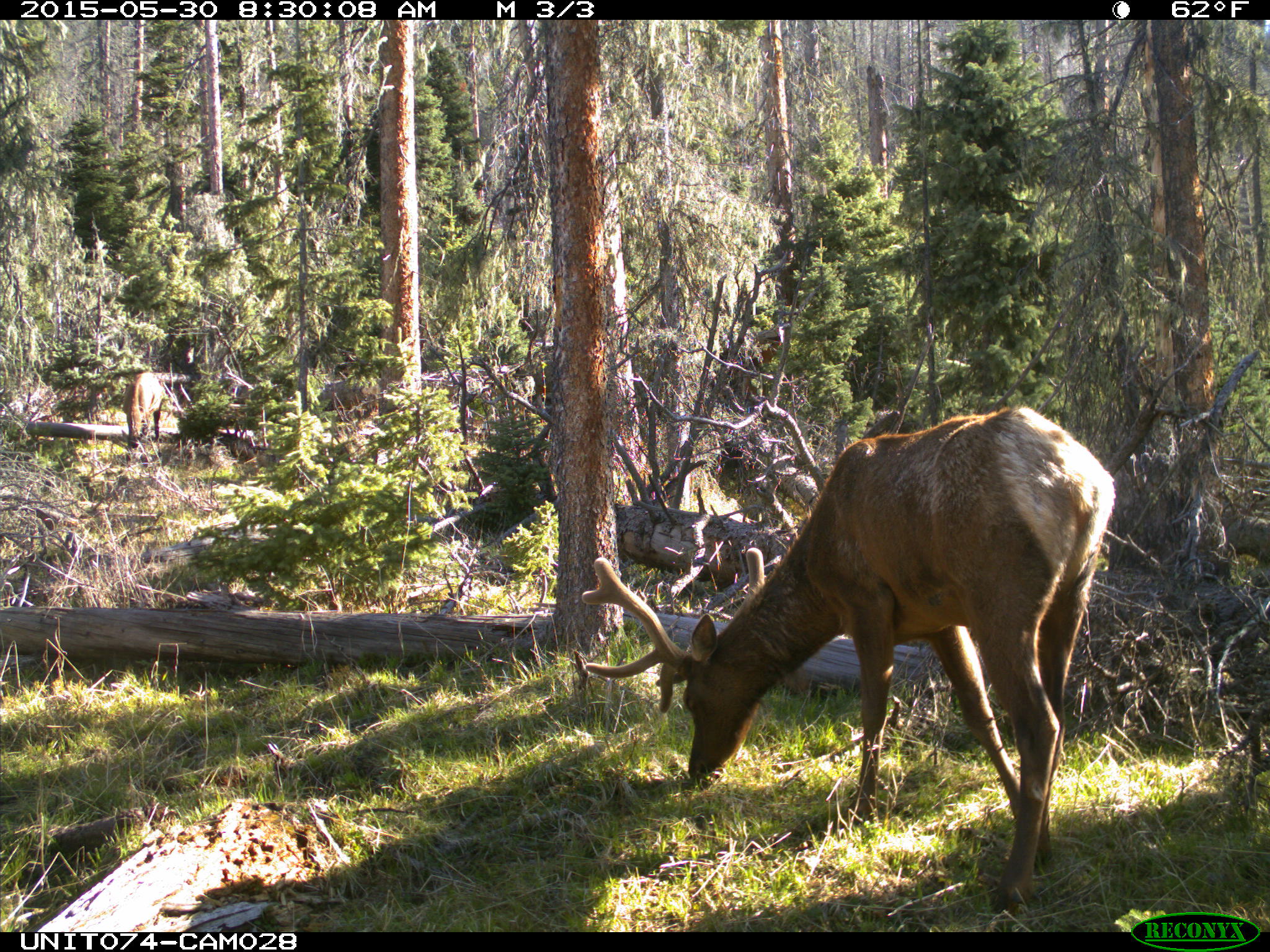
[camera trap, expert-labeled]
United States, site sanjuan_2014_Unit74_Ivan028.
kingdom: Animalia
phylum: Chordata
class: Mammalia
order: Artiodactyla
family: Cervidae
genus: Cervus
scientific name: Cervus elaphus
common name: red deer